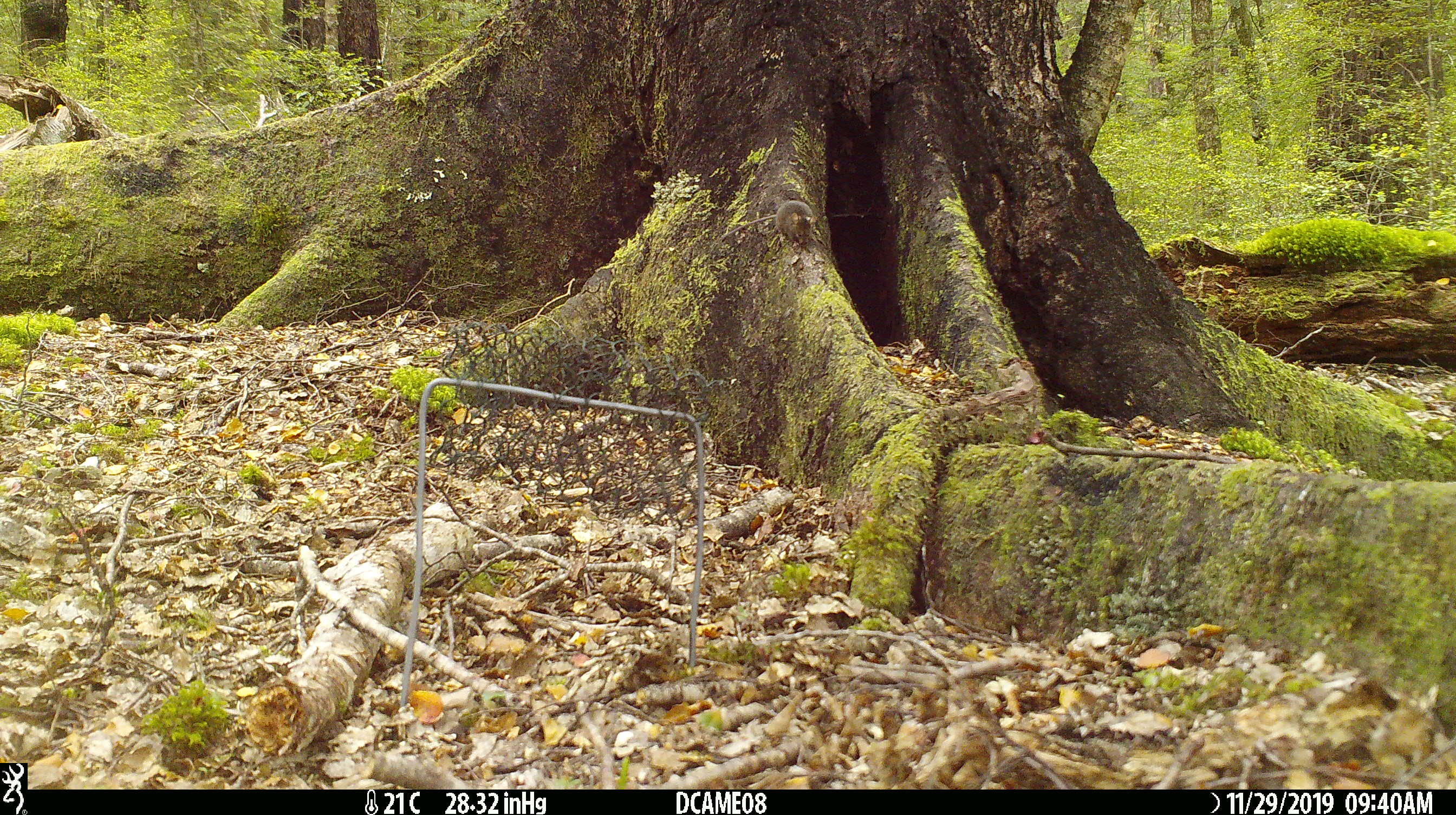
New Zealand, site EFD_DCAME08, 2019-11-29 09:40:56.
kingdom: Animalia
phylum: Chordata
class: Mammalia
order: Rodentia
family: Muridae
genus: Mus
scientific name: Mus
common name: mouse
Mouse (Mus).